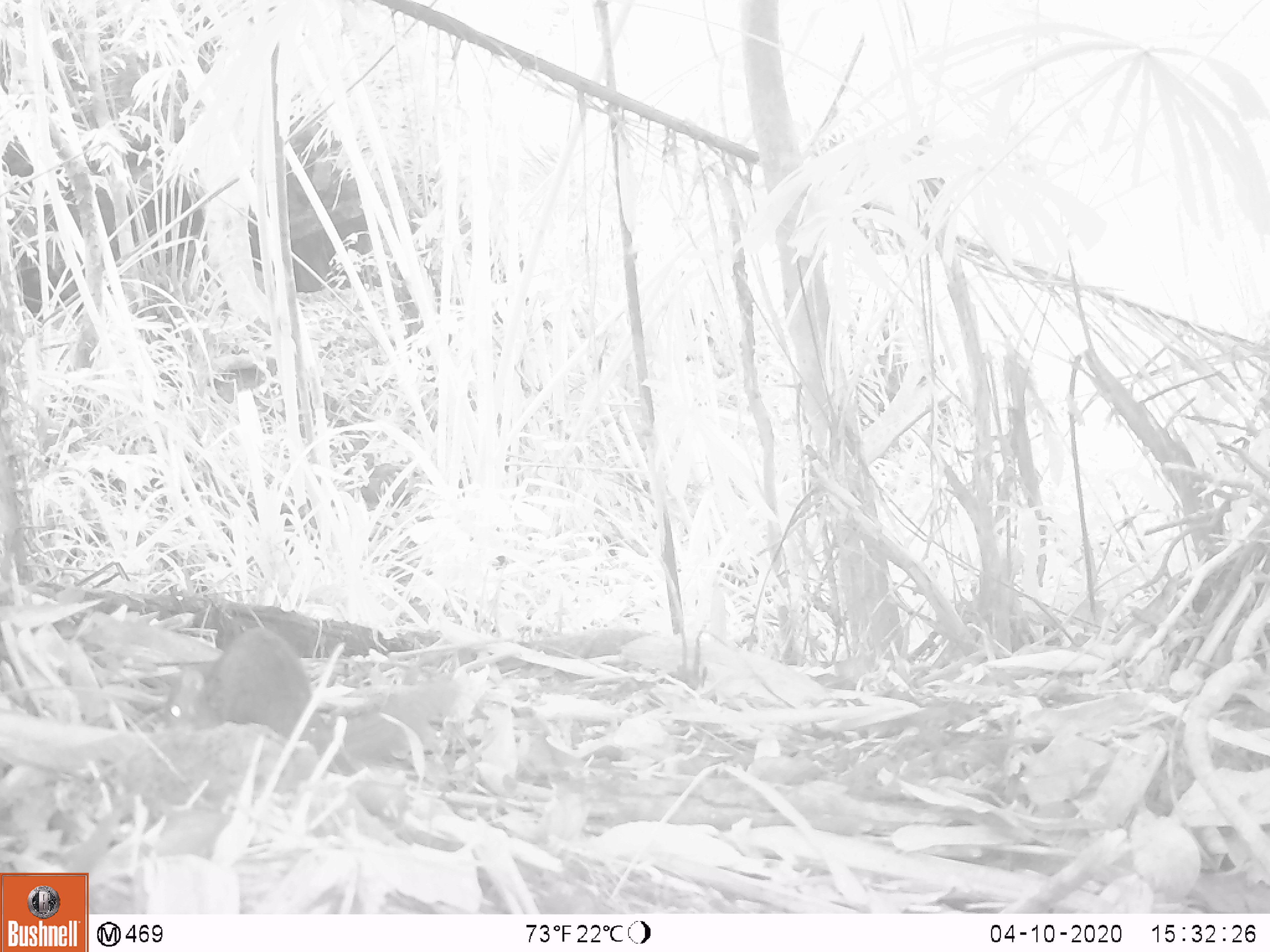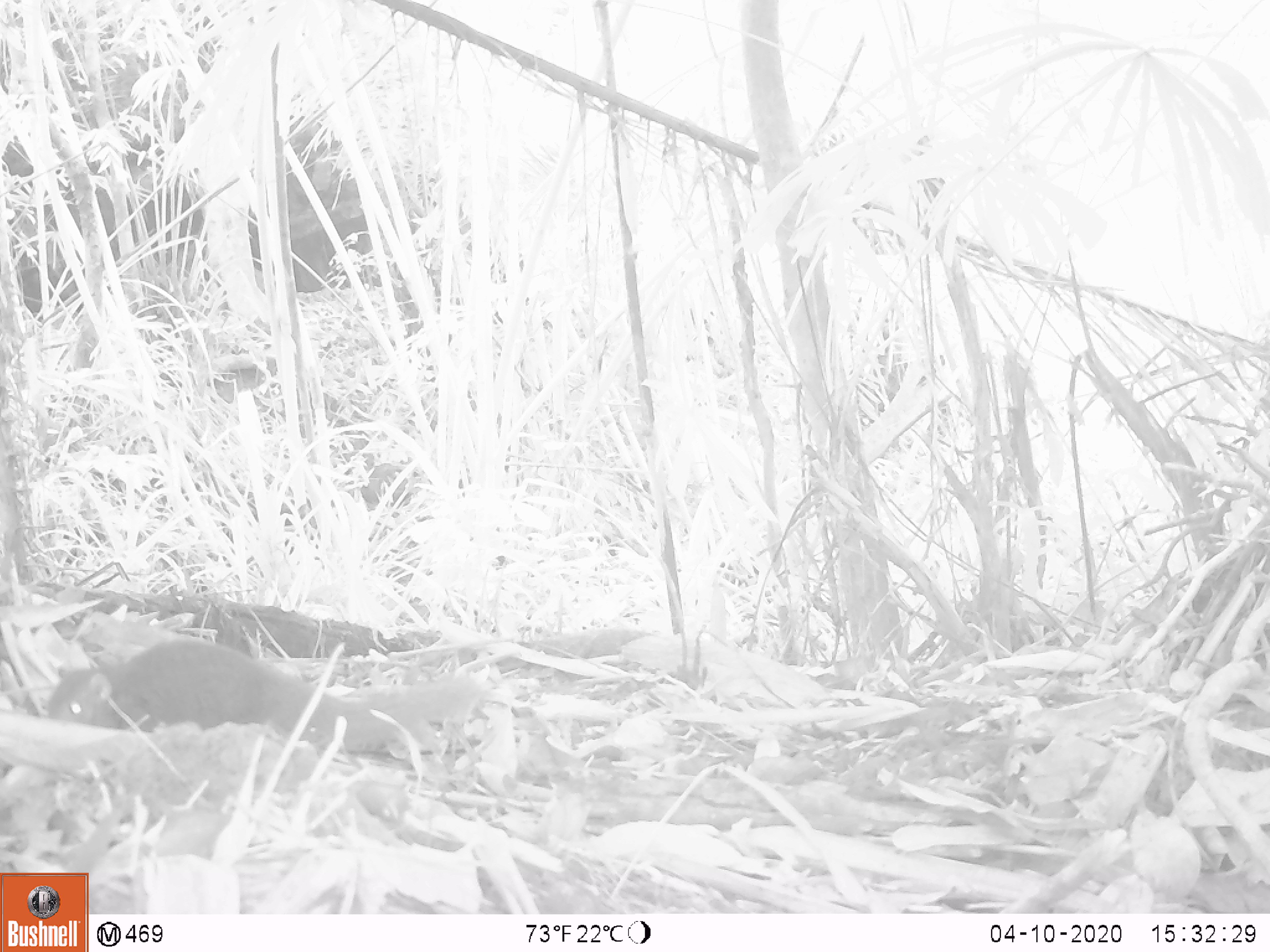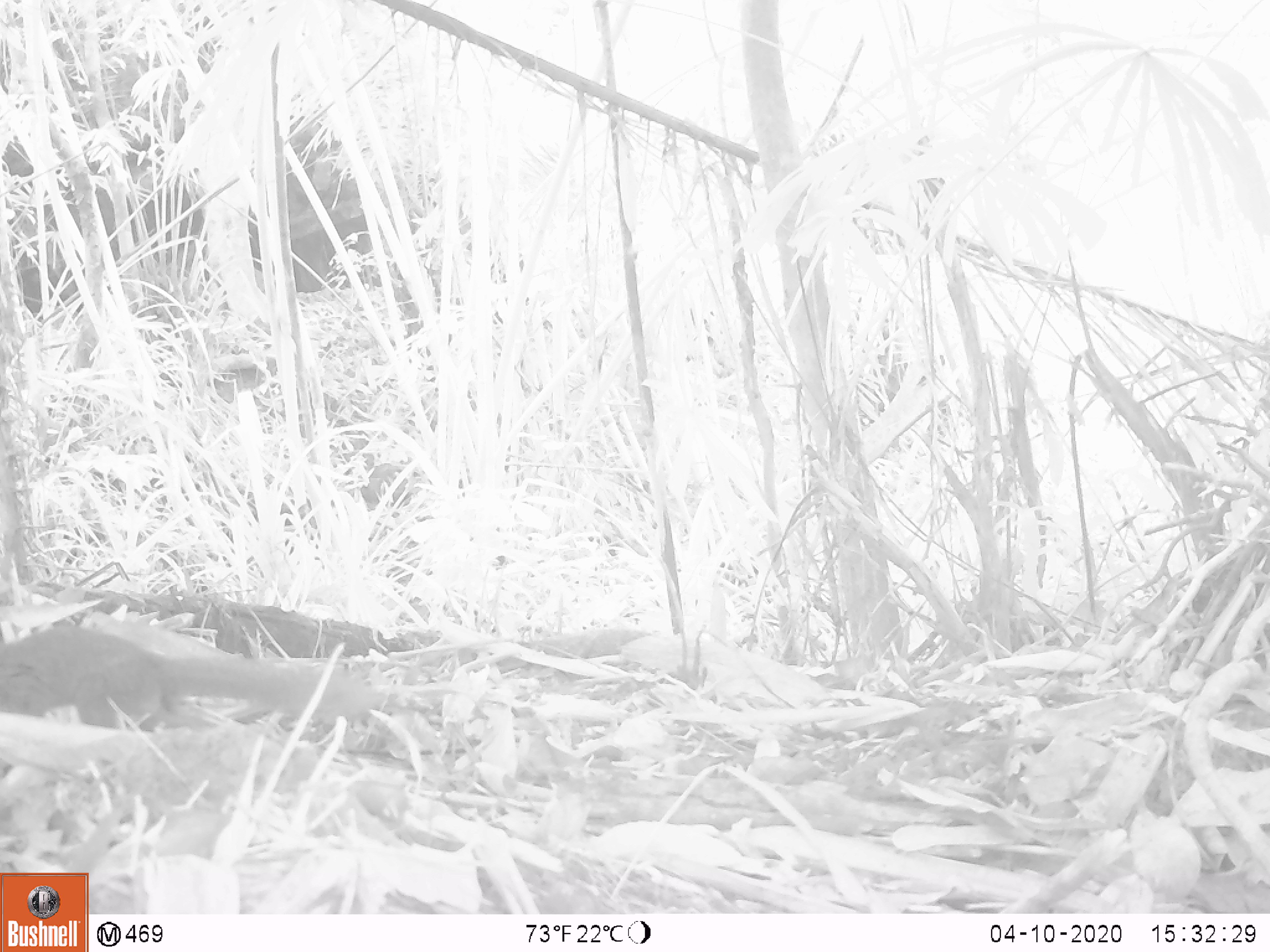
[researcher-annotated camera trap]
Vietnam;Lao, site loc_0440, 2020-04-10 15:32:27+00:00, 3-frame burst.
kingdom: Animalia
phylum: Chordata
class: Mammalia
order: Scandentia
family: Tupaiidae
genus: Tupaia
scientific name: Tupaia belangeri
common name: northern treeshrew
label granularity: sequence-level